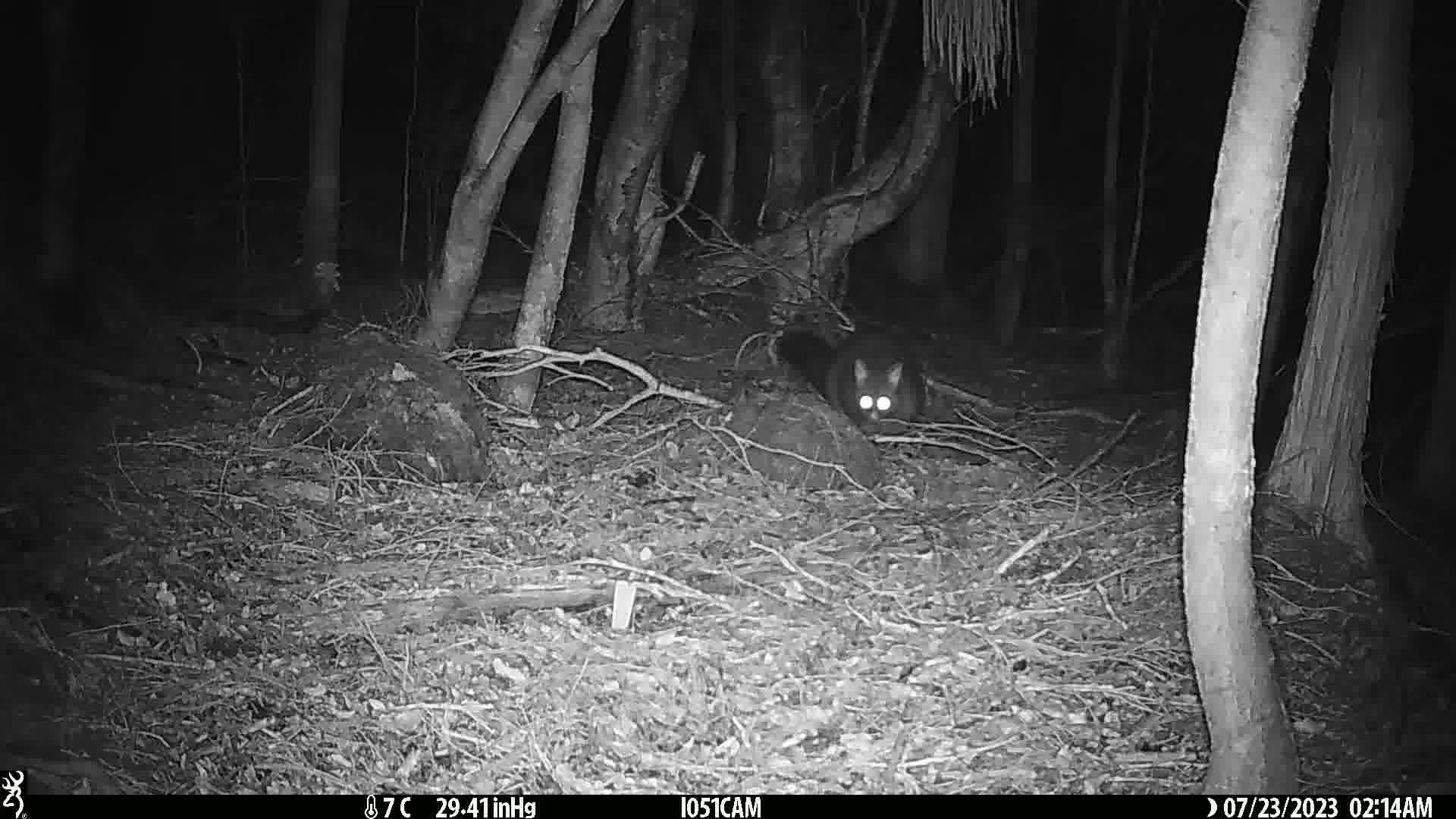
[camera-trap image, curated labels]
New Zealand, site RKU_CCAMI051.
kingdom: Animalia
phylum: Chordata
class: Mammalia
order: Diprotodontia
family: Phalangeridae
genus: Trichosurus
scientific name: Trichosurus vulpecula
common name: common brushtail possum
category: possum